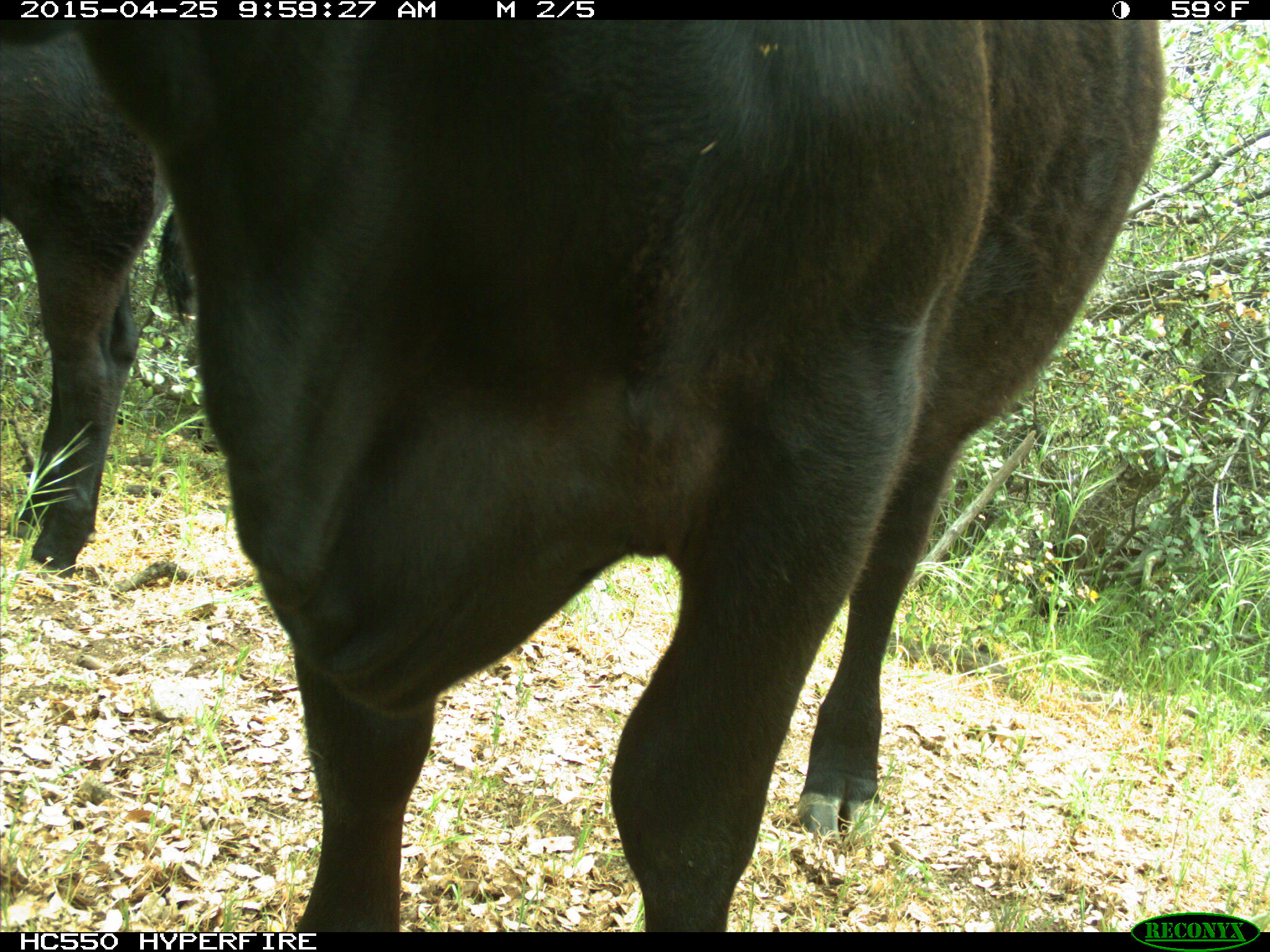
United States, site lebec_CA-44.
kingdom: Animalia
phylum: Chordata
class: Mammalia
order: Artiodactyla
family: Suidae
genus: Sus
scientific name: Sus scrofa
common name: wild boar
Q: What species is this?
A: Sus scrofa (wild boar).